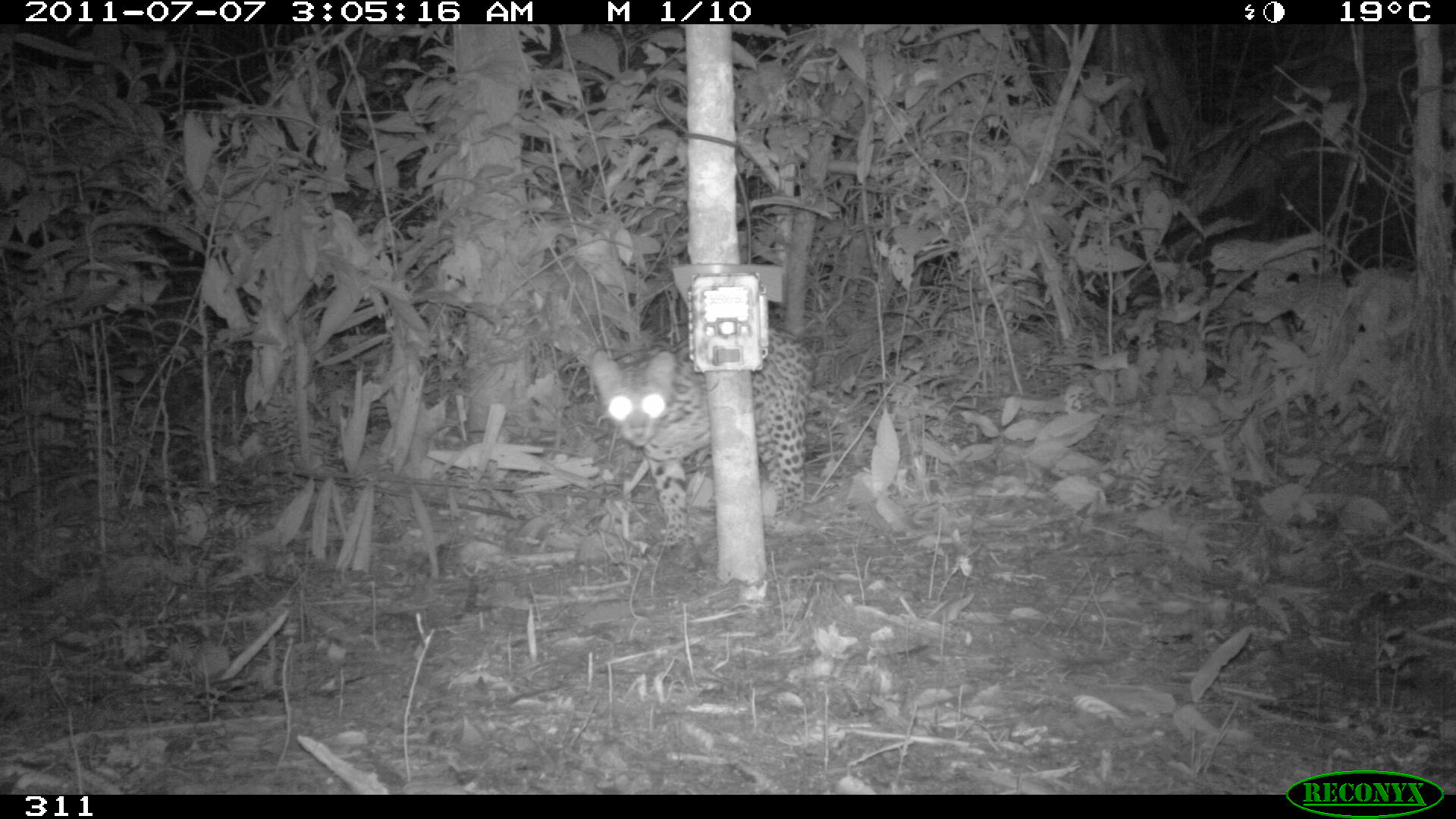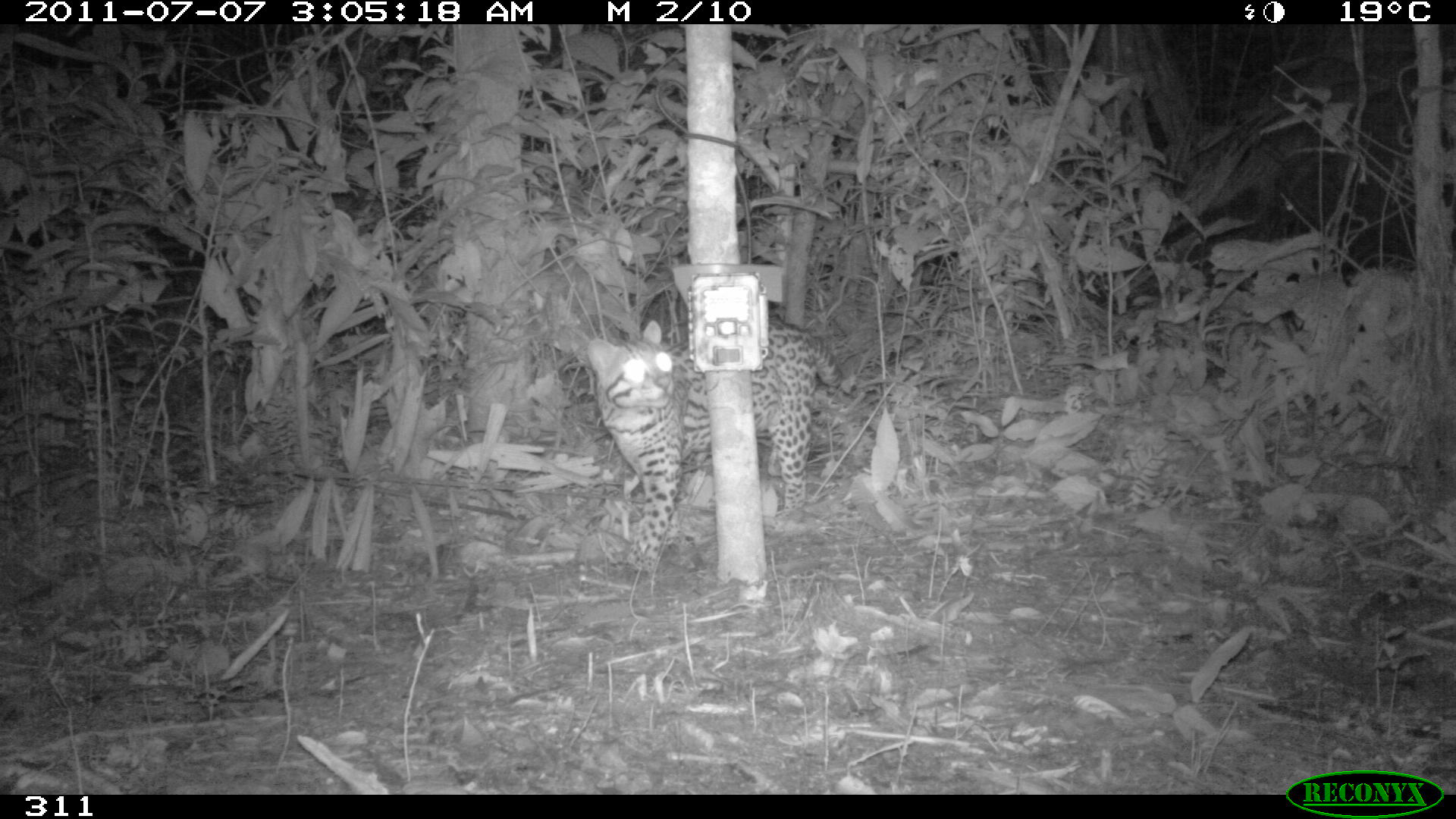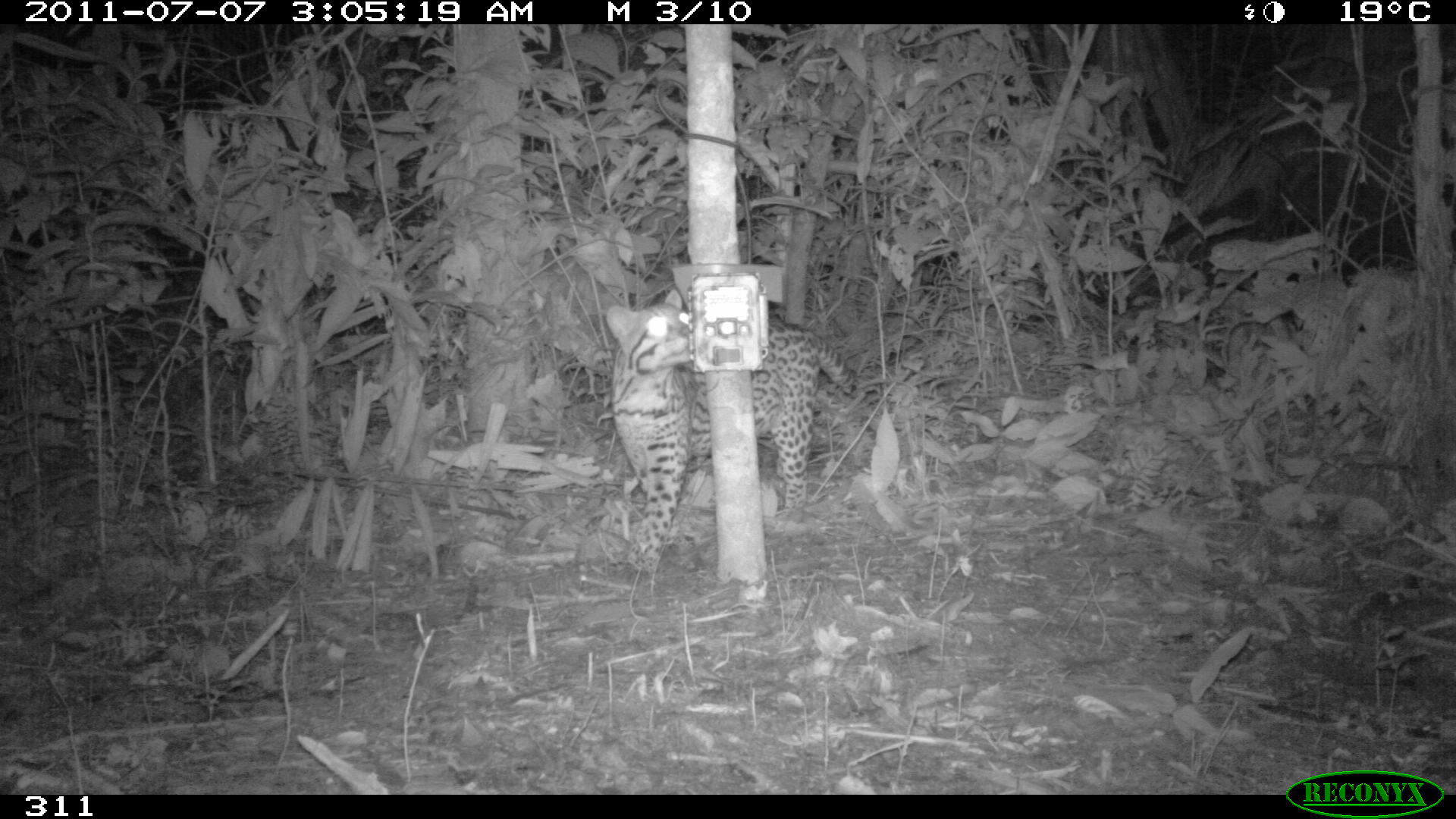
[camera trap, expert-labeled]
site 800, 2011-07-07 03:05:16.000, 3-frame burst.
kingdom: Animalia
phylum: Chordata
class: Mammalia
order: Carnivora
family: Felidae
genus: Leopardus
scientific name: Leopardus pardalis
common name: ocelot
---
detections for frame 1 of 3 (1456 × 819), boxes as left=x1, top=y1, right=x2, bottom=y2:
leopardus pardalis: left=589, top=325, right=813, bottom=543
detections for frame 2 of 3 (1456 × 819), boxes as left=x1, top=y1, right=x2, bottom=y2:
leopardus pardalis: left=587, top=318, right=842, bottom=571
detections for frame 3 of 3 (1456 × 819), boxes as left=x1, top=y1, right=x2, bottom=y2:
leopardus pardalis: left=607, top=288, right=854, bottom=571